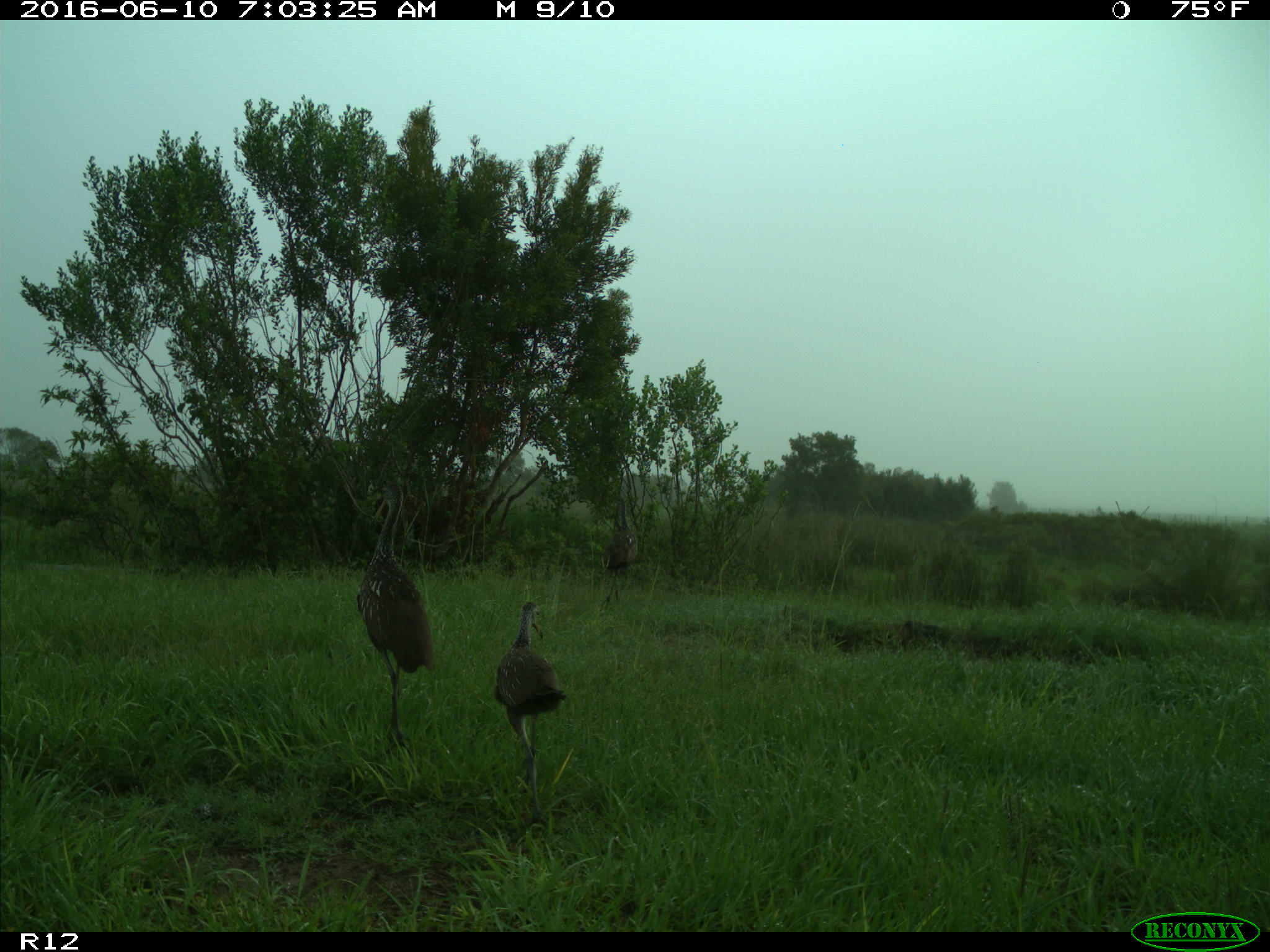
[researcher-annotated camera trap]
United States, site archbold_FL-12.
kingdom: Animalia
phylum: Chordata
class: Aves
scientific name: Aves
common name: birds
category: unidentified bird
Unidentified bird (birds) (Aves).